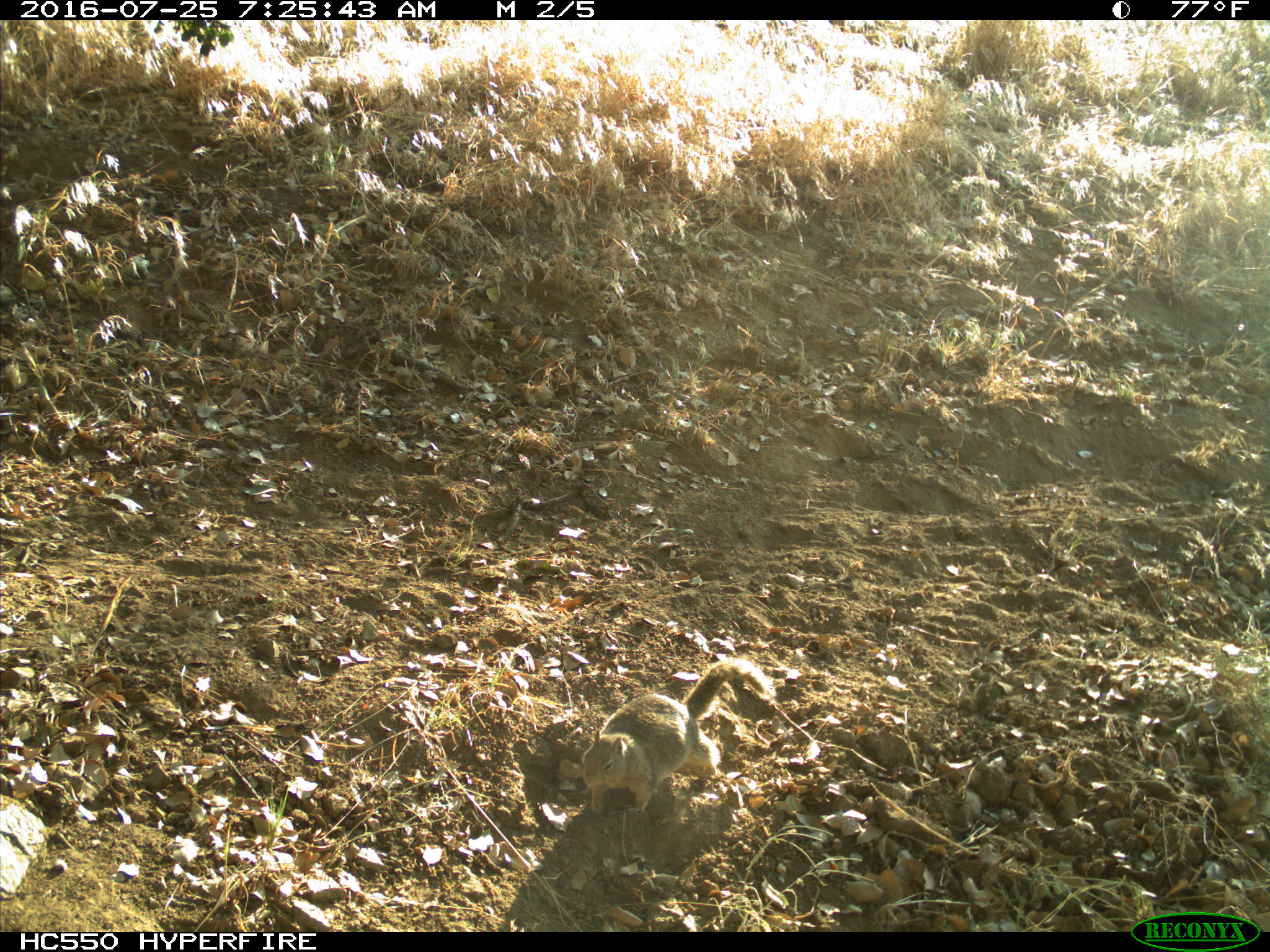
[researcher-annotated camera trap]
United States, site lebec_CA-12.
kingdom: Animalia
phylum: Chordata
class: Mammalia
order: Rodentia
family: Sciuridae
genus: Otospermophilus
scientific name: Otospermophilus beecheyi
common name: california ground squirrel